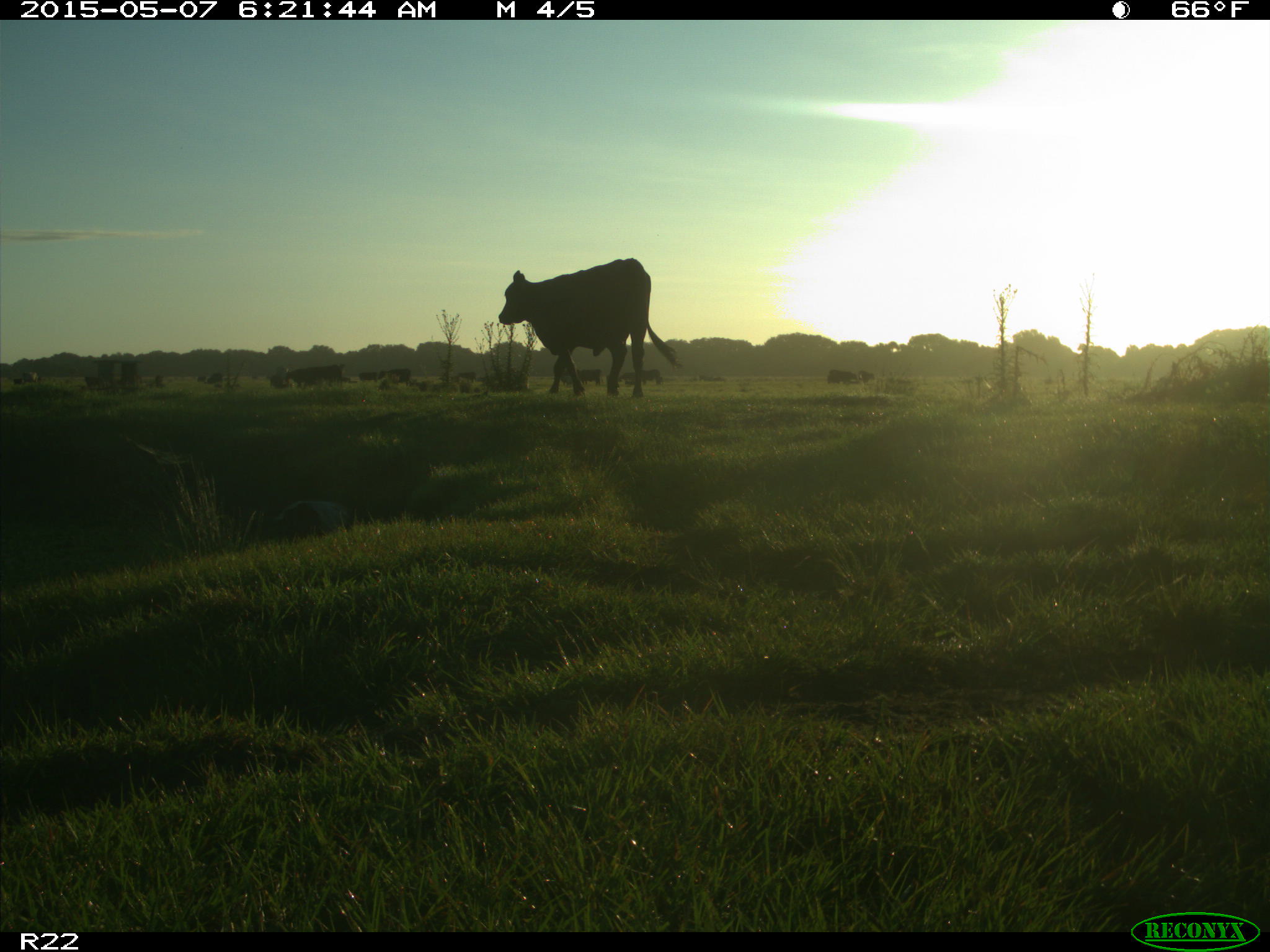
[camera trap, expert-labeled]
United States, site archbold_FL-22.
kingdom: Animalia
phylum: Chordata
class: Mammalia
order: Artiodactyla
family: Bovidae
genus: Bos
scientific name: Bos taurus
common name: domestic cow